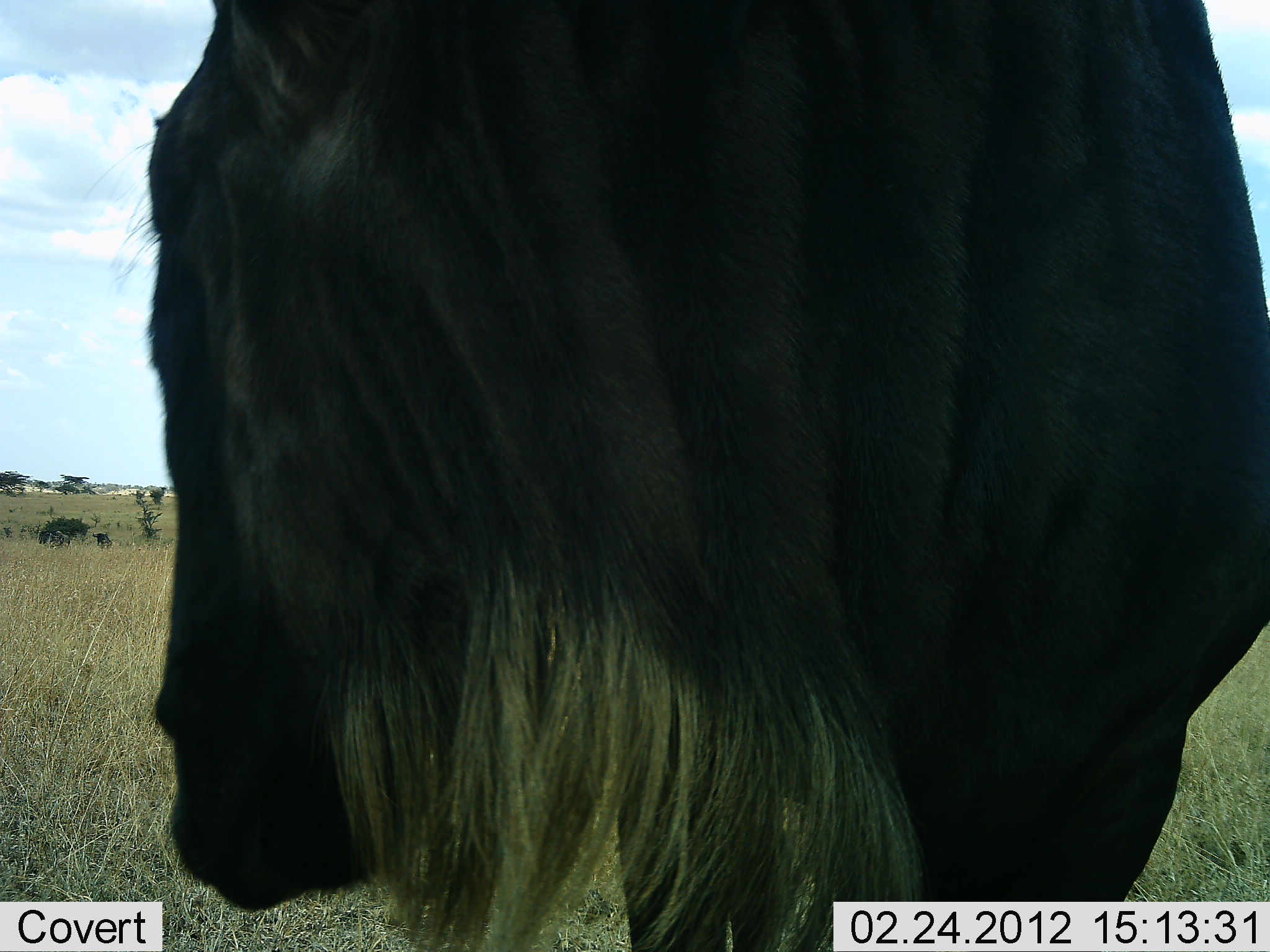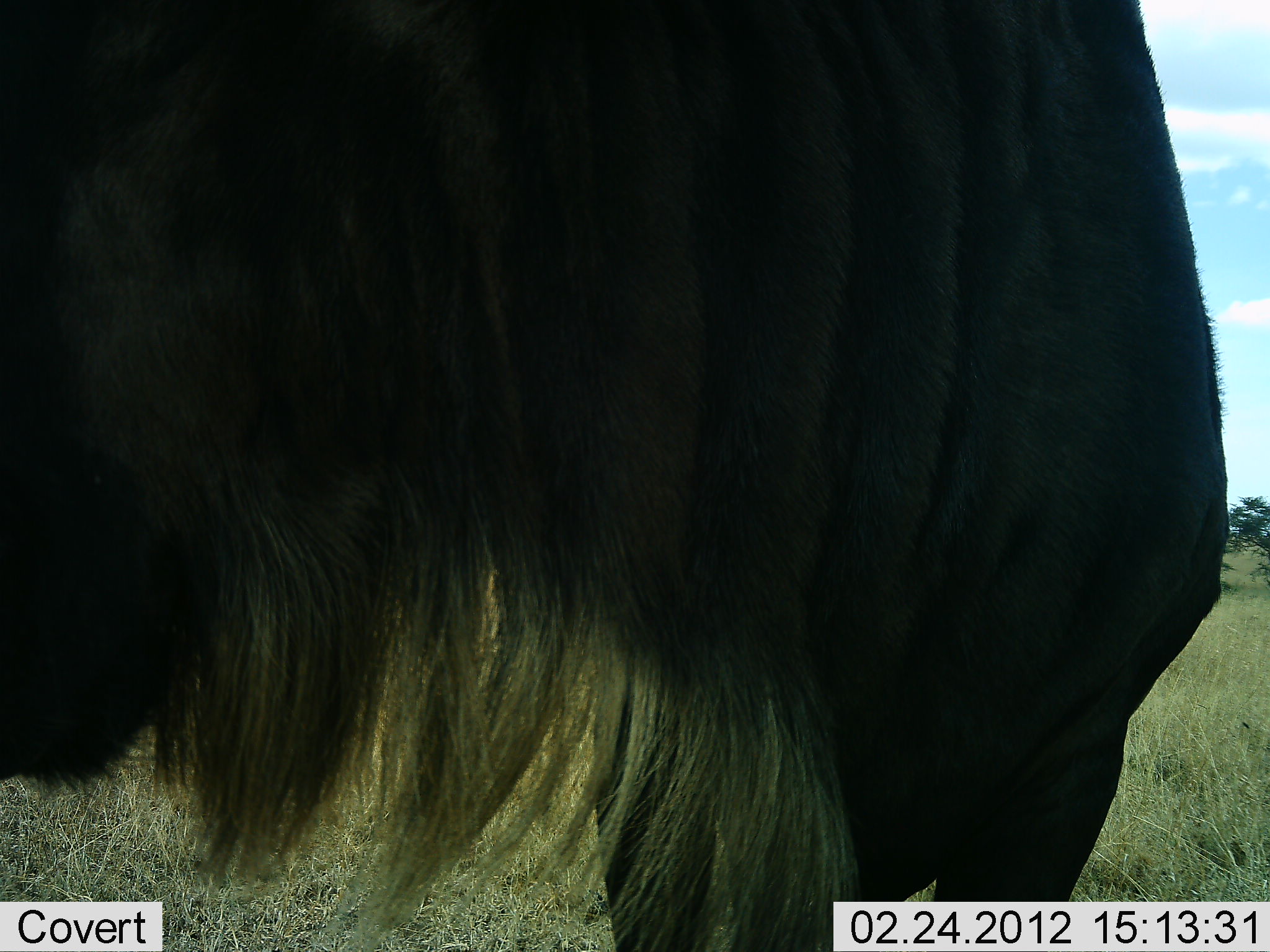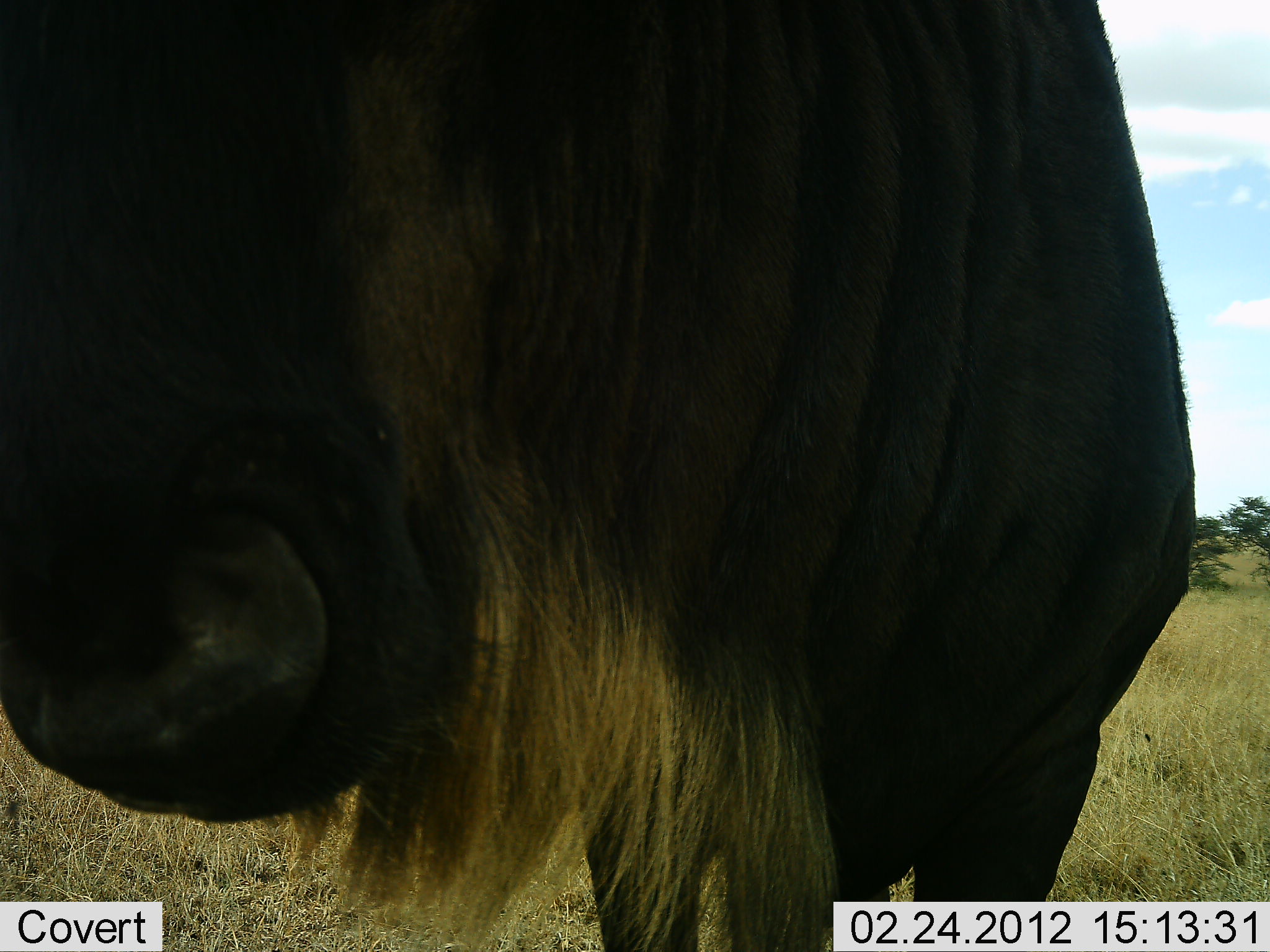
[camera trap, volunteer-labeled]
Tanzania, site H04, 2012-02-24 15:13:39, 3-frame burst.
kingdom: Animalia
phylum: Chordata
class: Mammalia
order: Artiodactyla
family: Bovidae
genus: Connochaetes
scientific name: Connochaetes taurinus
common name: blue wildebeest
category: wildebeest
Wildebeest (blue wildebeest) (Connochaetes taurinus), count 1. Behavior (volunteer vote fractions): standing 87%, resting 4%, moving 9%, interacting 0%. Young present (vote fraction): 0%. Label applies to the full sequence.